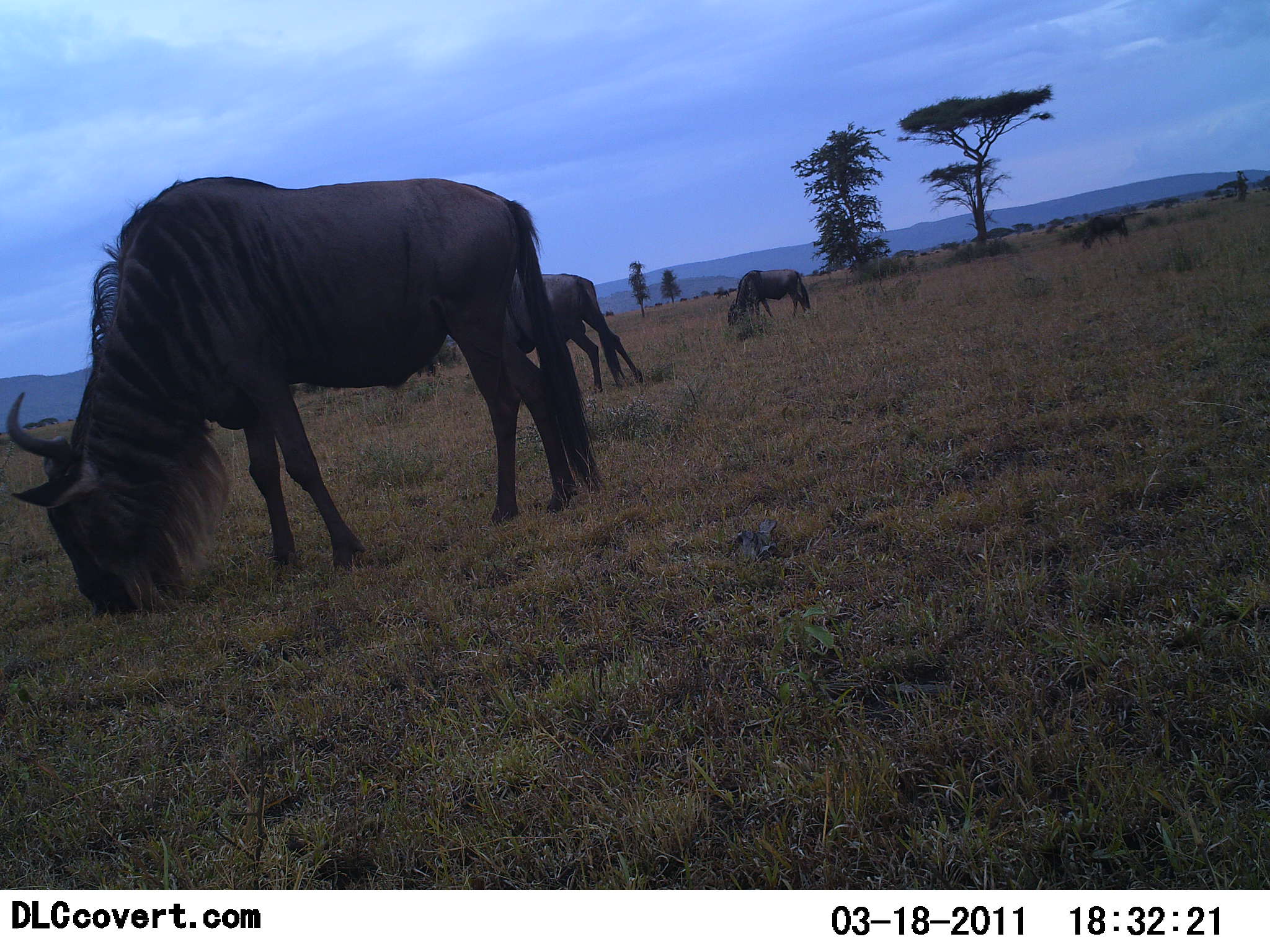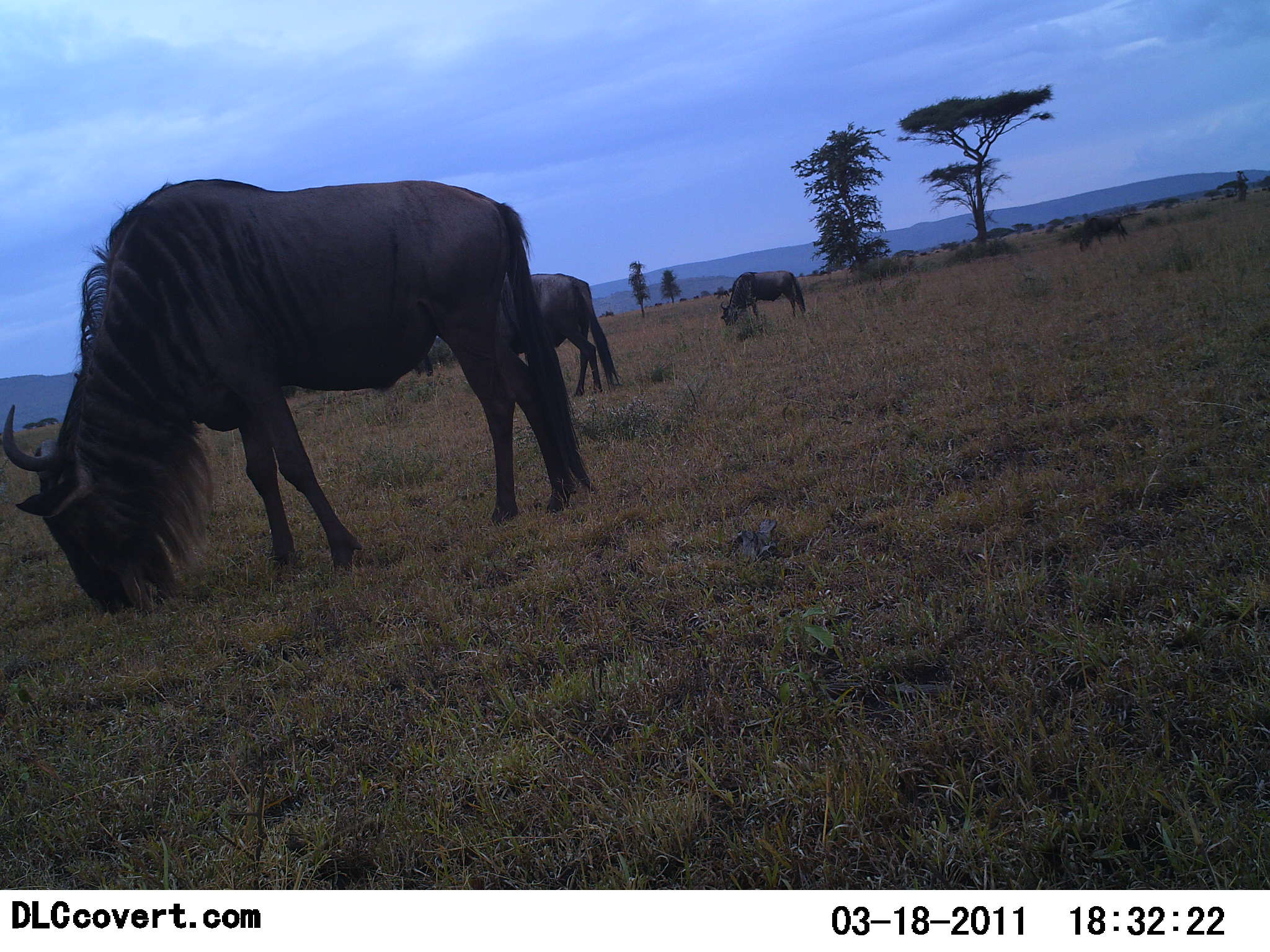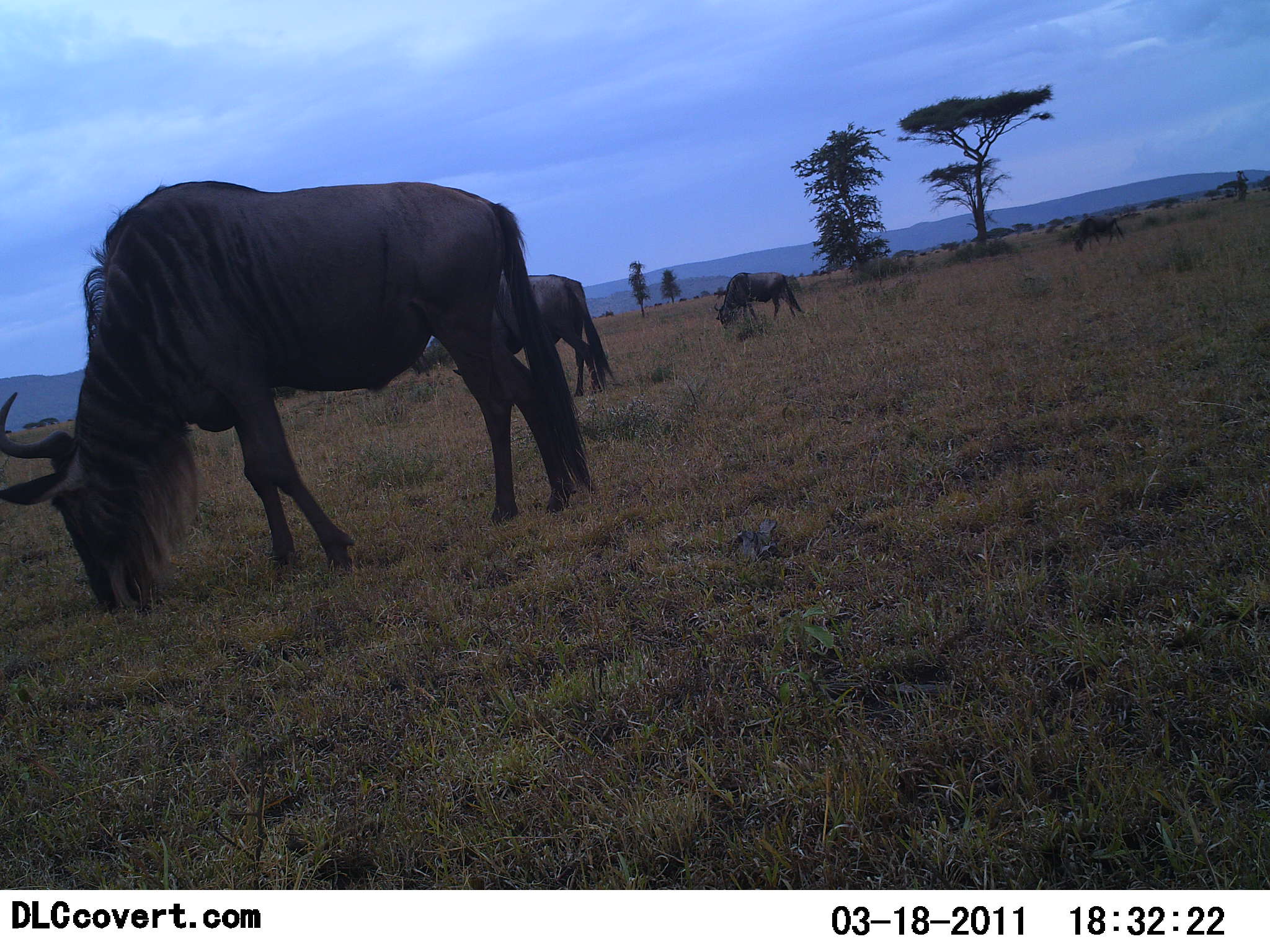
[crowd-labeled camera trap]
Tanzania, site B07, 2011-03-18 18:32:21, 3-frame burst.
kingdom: Animalia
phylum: Chordata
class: Mammalia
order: Artiodactyla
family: Bovidae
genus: Connochaetes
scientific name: Connochaetes taurinus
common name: blue wildebeest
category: wildebeest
Wildebeest (blue wildebeest) (Connochaetes taurinus), count 4. Behavior (volunteer vote fractions): standing 40%, resting 0%, moving 10%, interacting 0%. Young present (vote fraction): 0%. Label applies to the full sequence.